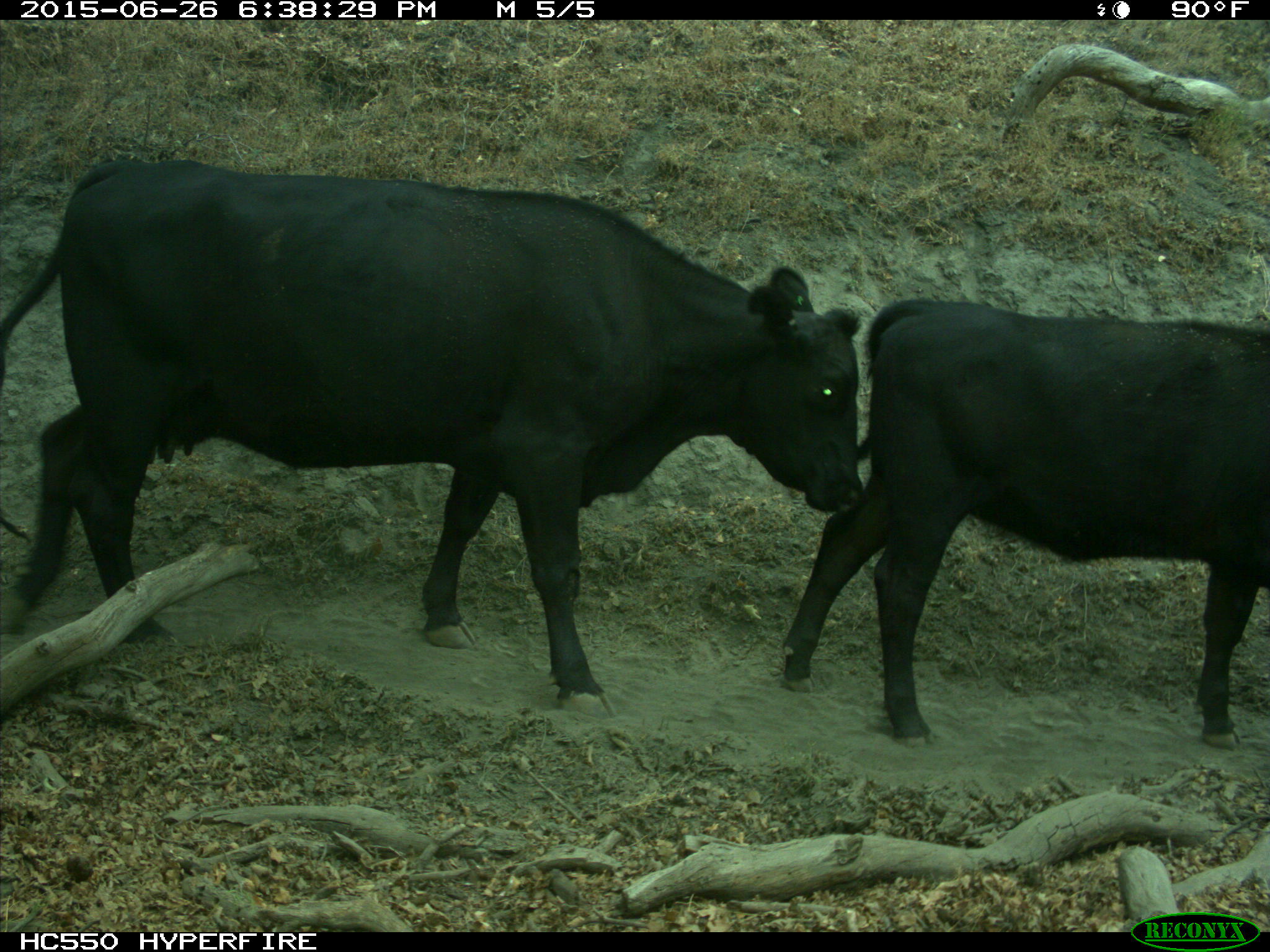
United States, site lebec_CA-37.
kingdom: Animalia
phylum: Chordata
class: Mammalia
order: Artiodactyla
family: Bovidae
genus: Bos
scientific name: Bos taurus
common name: domestic cow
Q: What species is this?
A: Bos taurus (domestic cow).